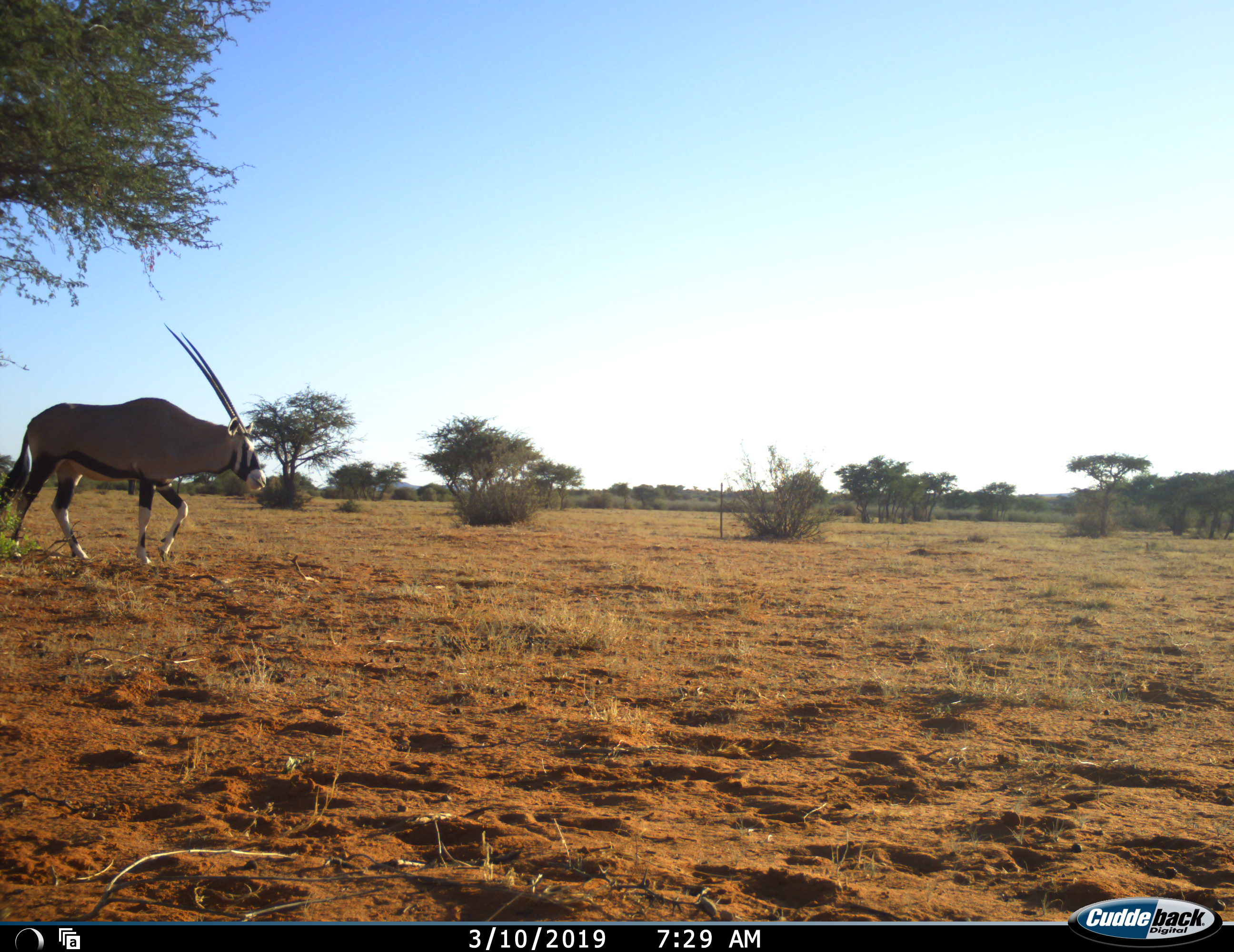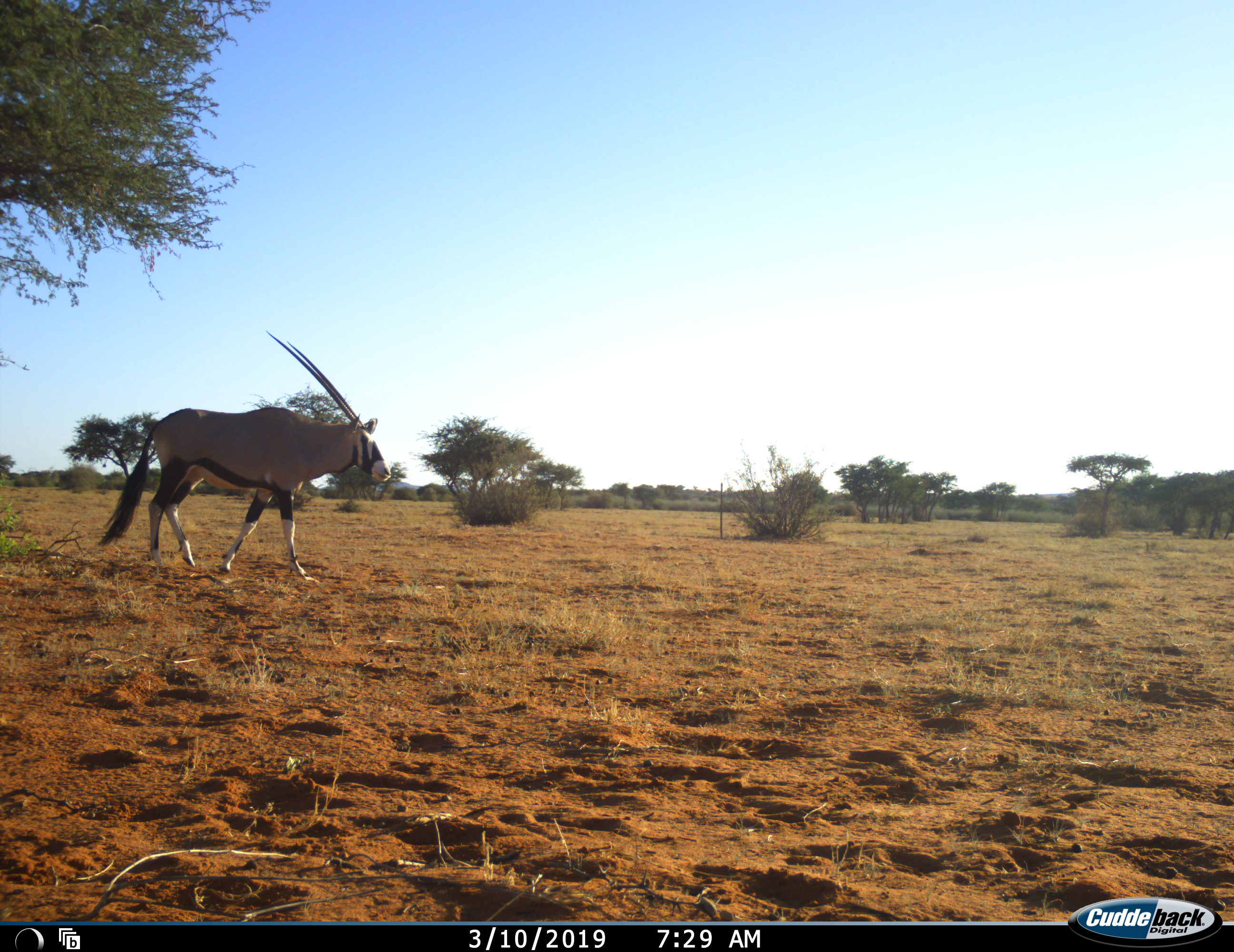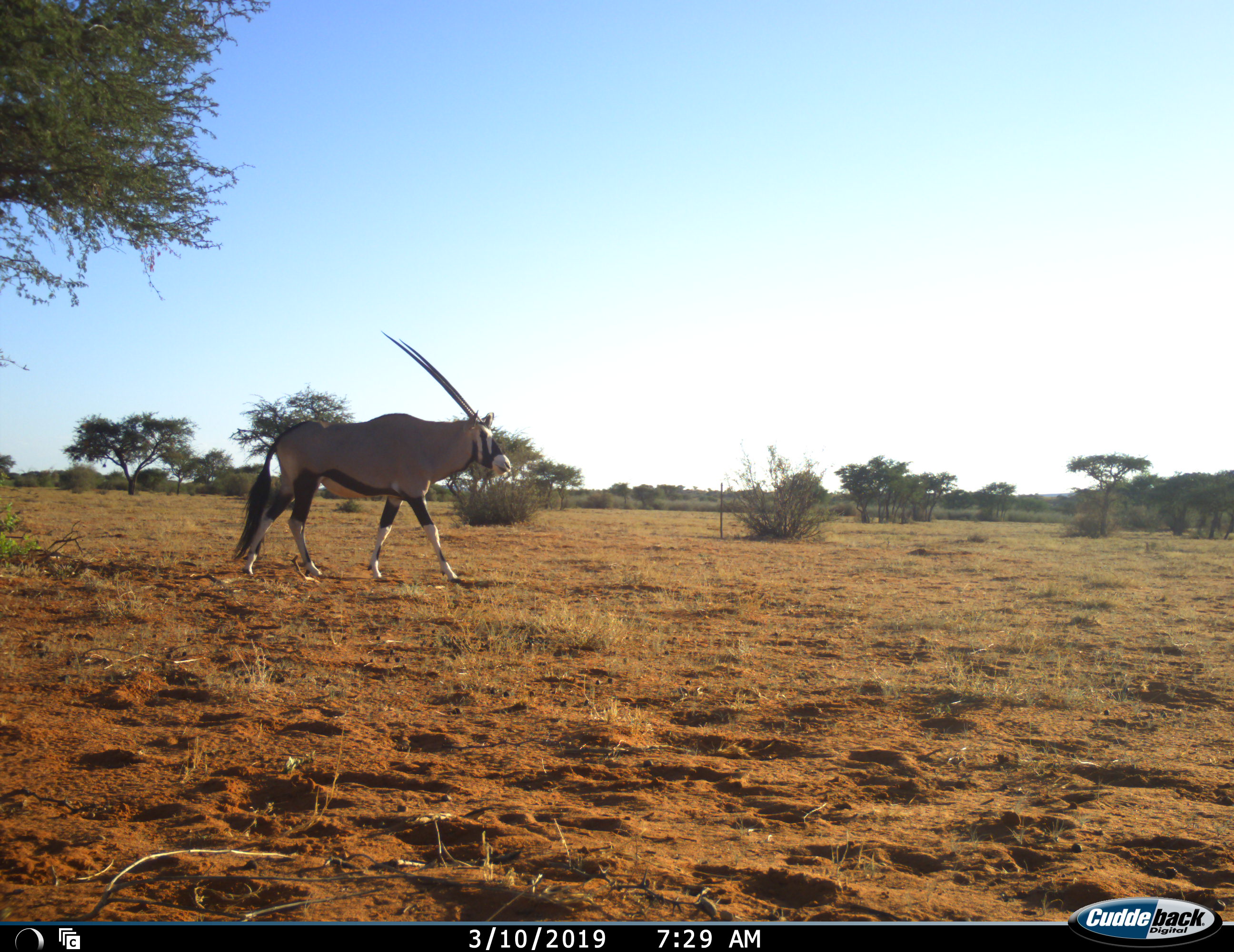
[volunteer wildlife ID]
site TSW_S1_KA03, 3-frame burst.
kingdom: Animalia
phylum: Chordata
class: Mammalia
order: Artiodactyla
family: Bovidae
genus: Oryx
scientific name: Oryx gazella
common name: gemsbok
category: oryx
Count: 1.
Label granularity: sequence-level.